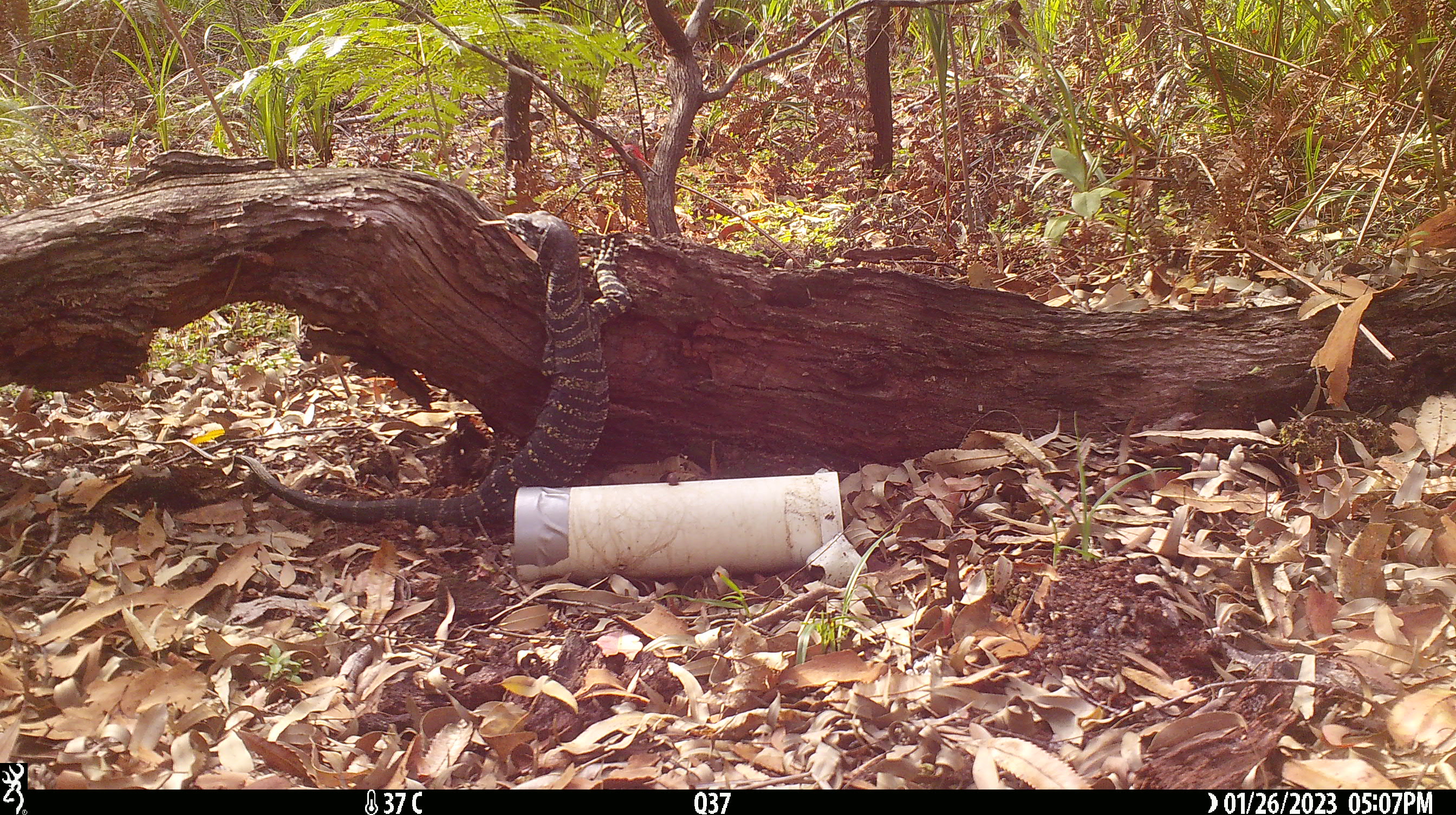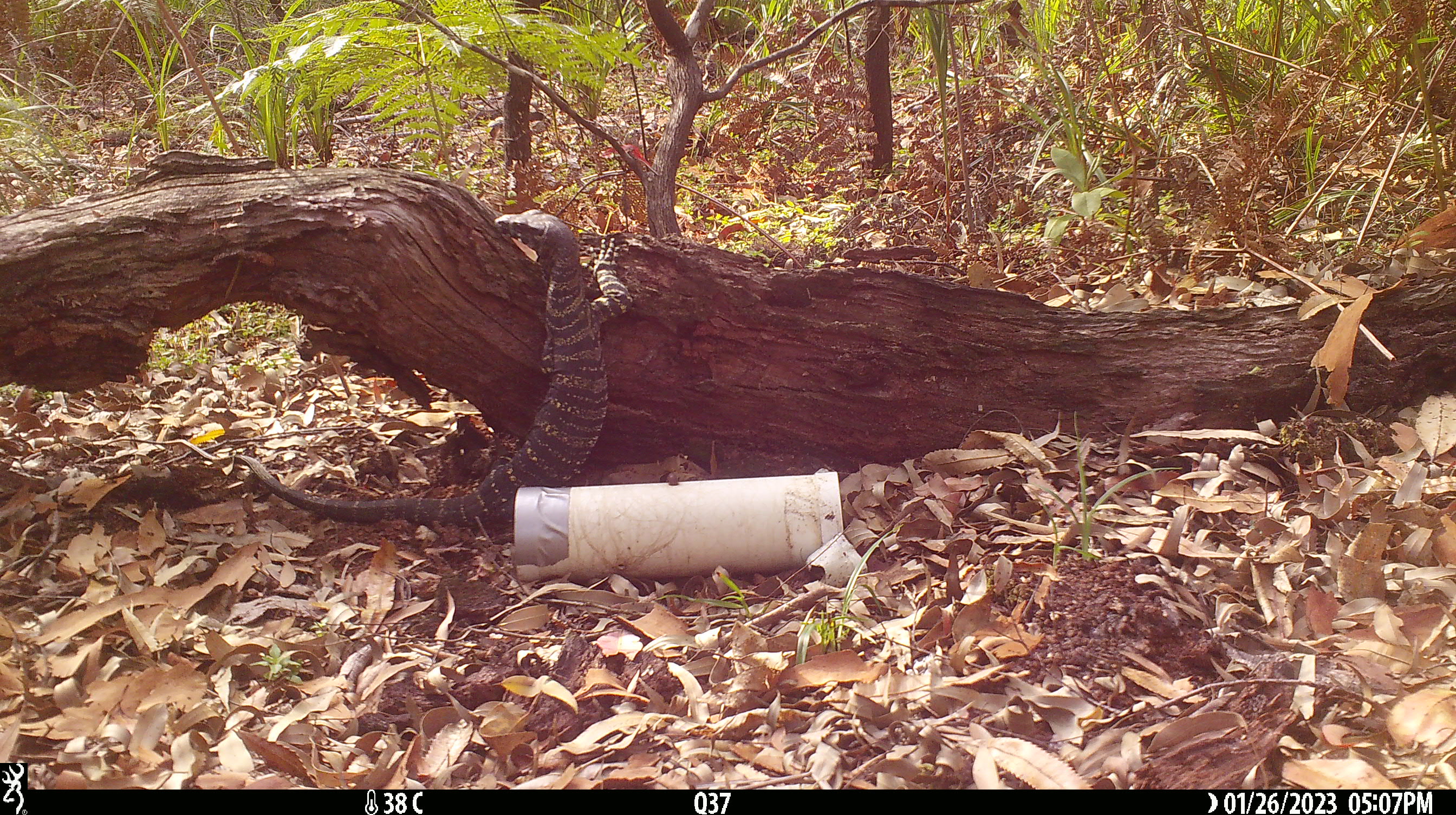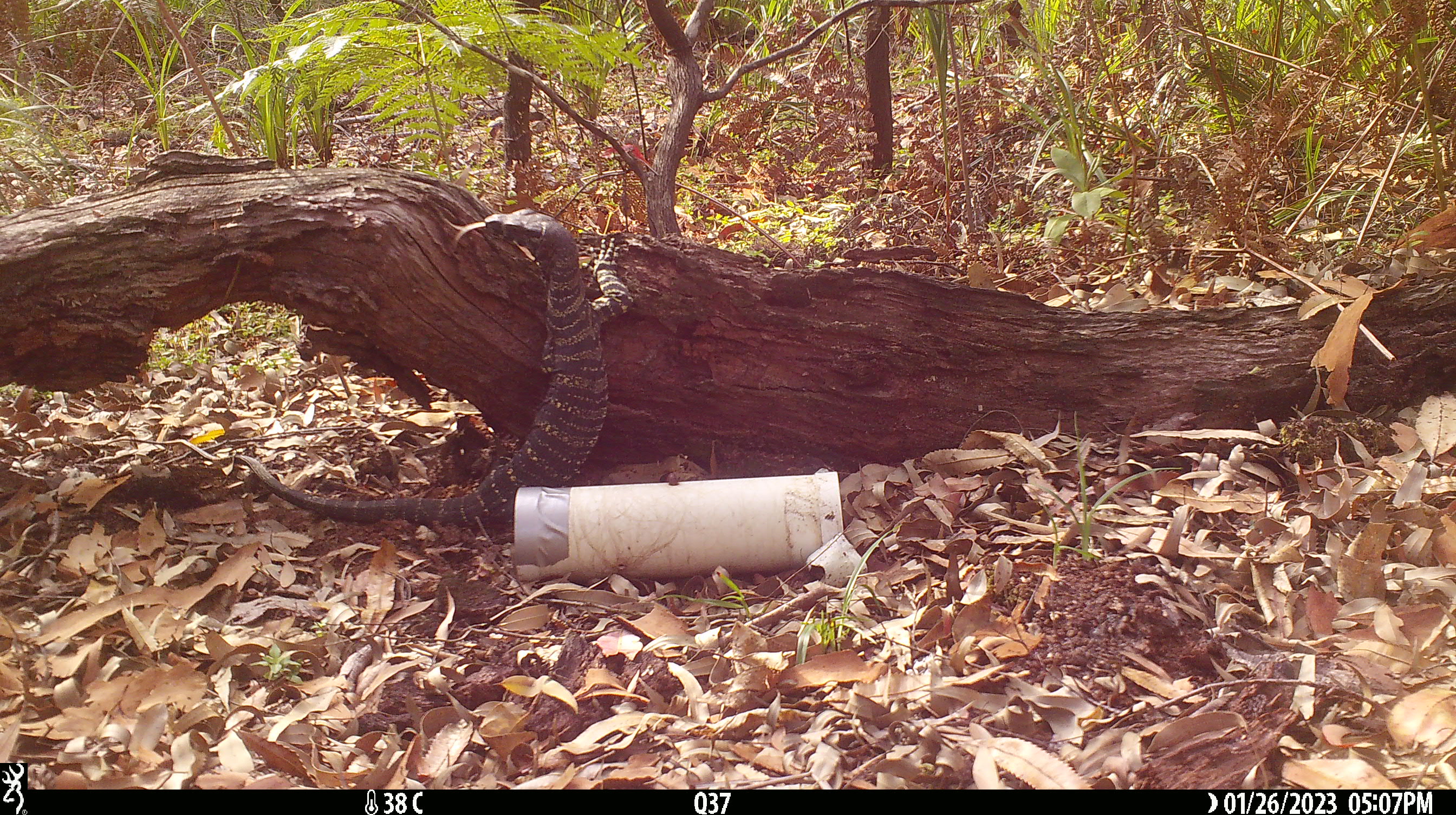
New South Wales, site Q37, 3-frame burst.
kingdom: Animalia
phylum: Chordata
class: Reptilia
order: Squamata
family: Varanidae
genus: Varanus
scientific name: Varanus varius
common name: lace monitor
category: goanna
Goanna (lace monitor) (Varanus varius).